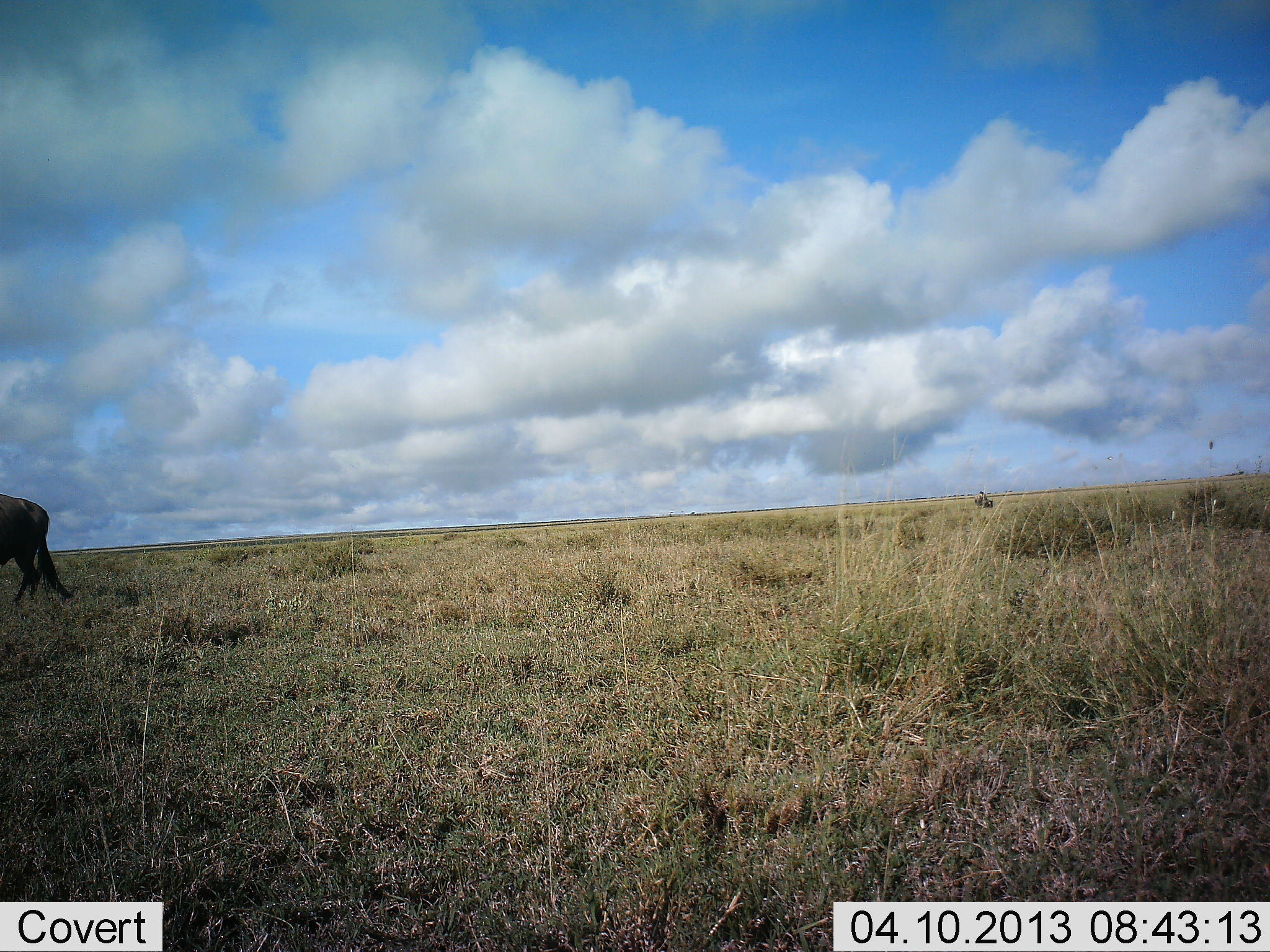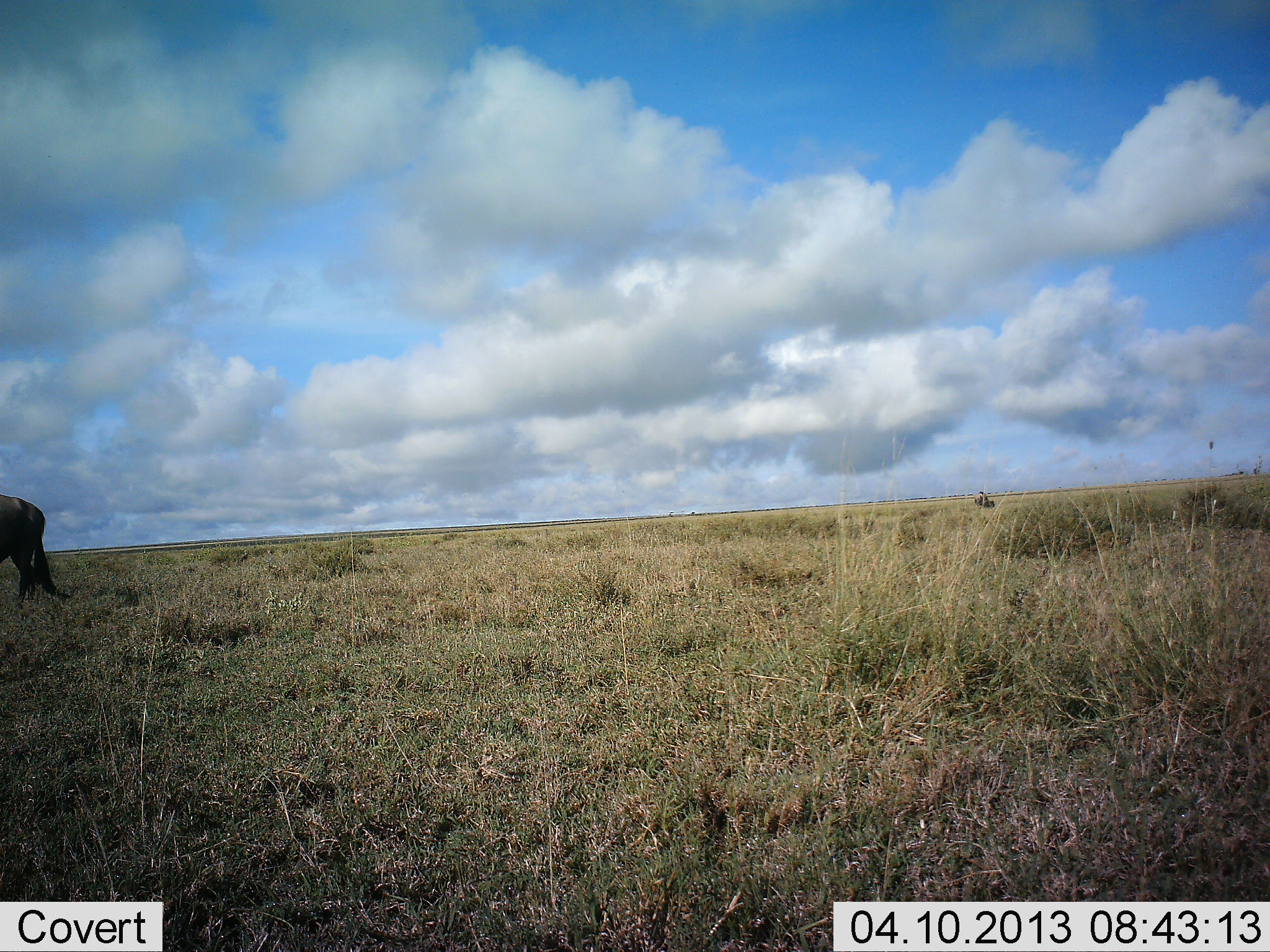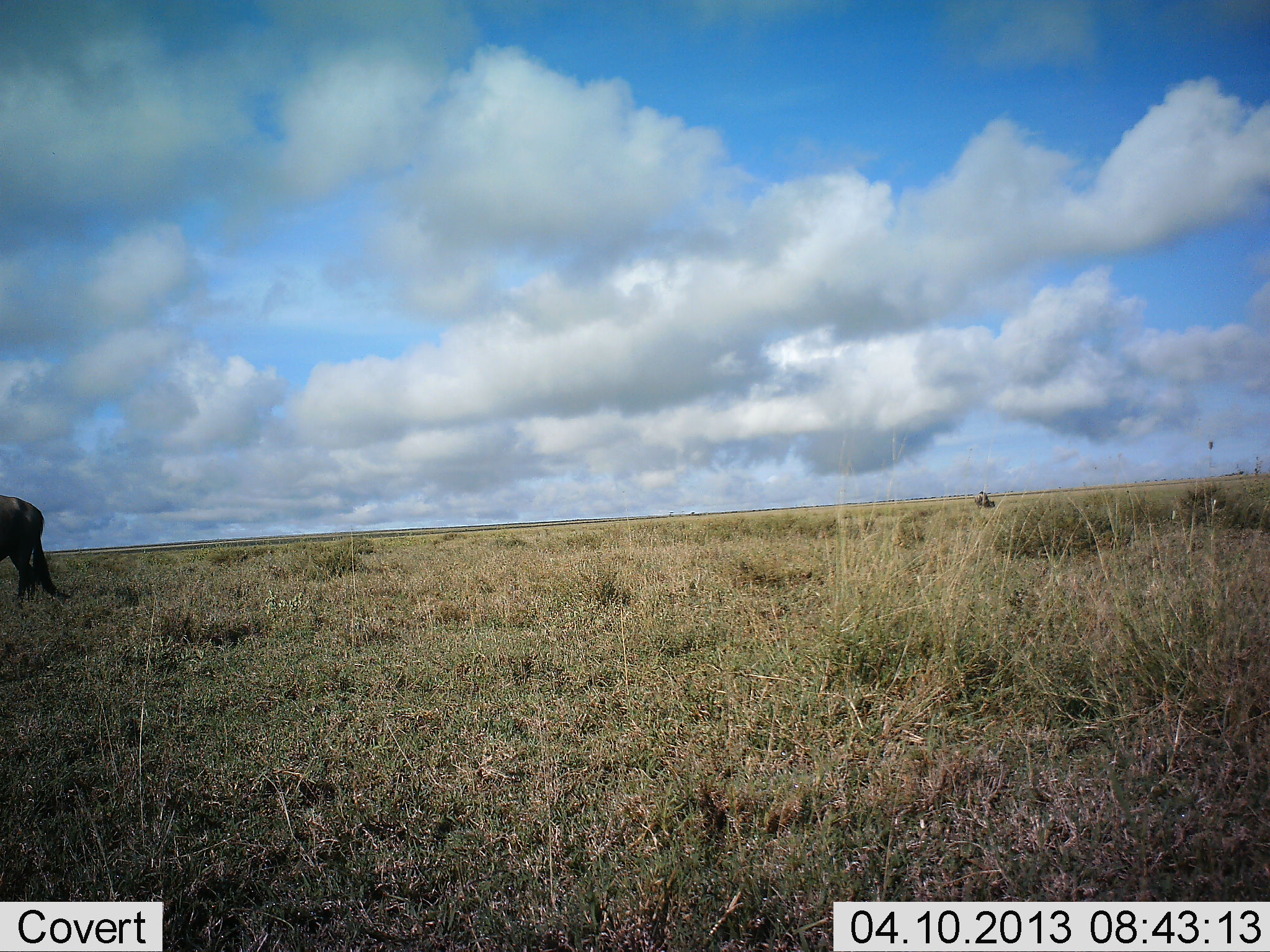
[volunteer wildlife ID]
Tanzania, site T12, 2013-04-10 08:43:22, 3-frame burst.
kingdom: Animalia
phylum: Chordata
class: Mammalia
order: Artiodactyla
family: Bovidae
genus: Connochaetes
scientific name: Connochaetes taurinus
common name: blue wildebeest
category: wildebeest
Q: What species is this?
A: Wildebeest (blue wildebeest) (Connochaetes taurinus).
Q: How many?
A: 1.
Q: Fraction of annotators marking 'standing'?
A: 78%.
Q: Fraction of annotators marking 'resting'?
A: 0%.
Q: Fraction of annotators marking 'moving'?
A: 22%.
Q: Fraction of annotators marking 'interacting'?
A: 0%.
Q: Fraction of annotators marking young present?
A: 0%.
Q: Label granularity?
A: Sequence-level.